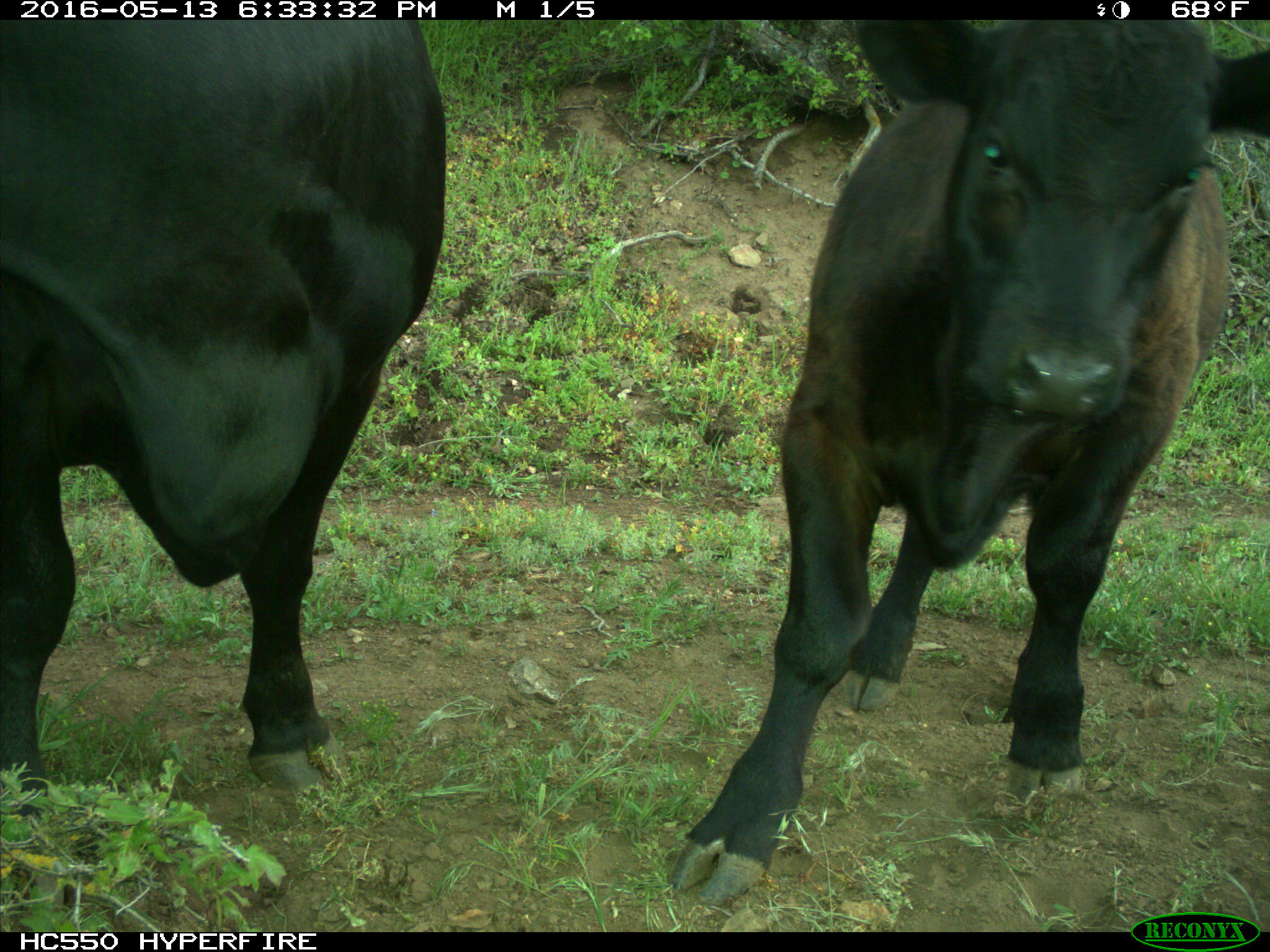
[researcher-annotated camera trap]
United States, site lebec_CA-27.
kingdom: Animalia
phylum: Chordata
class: Mammalia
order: Artiodactyla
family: Bovidae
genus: Bos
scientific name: Bos taurus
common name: domestic cow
Bos taurus (domestic cow).